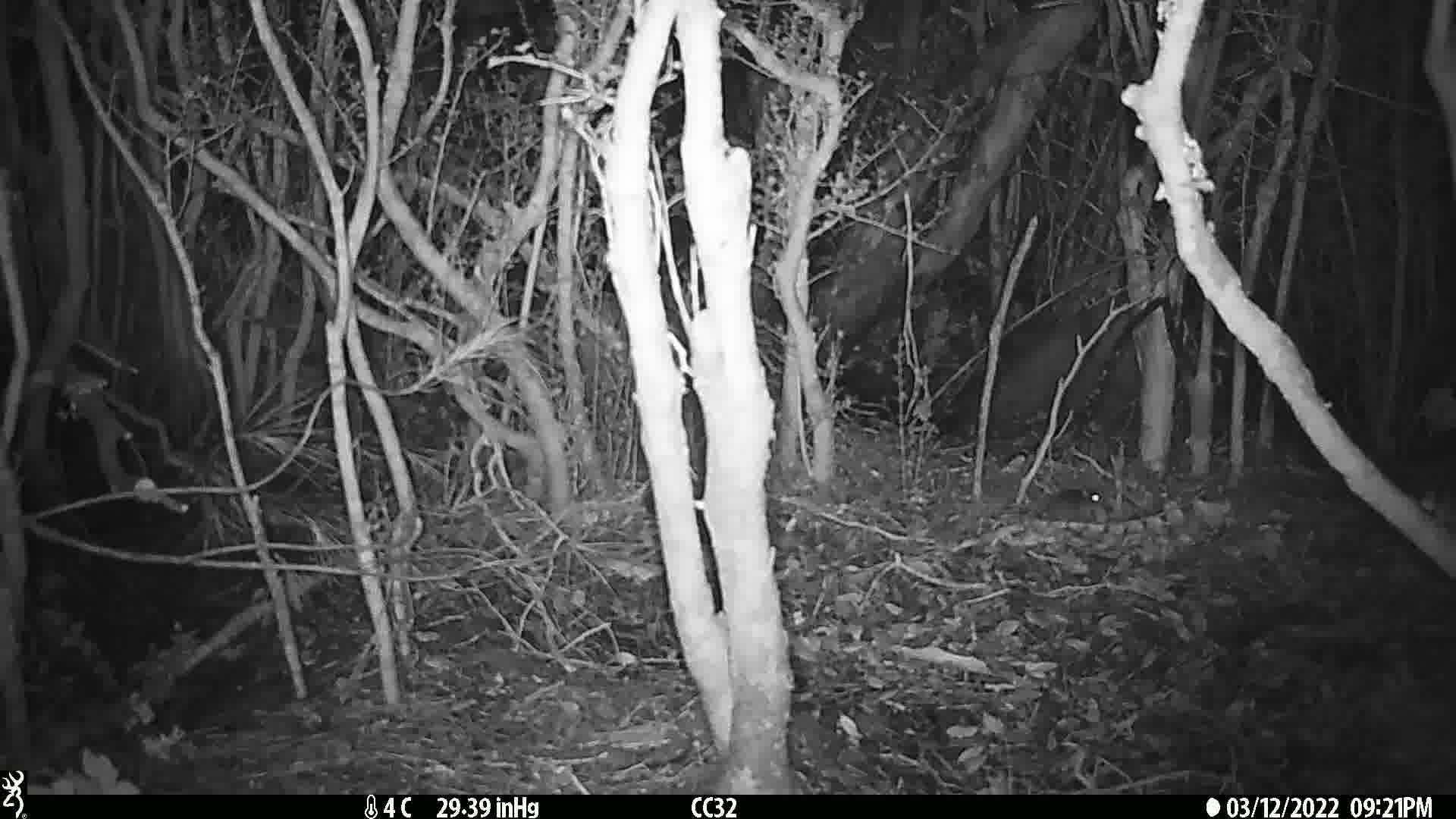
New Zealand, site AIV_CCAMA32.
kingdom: Animalia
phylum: Chordata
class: Mammalia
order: Rodentia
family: Muridae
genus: Mus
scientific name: Mus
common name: mouse